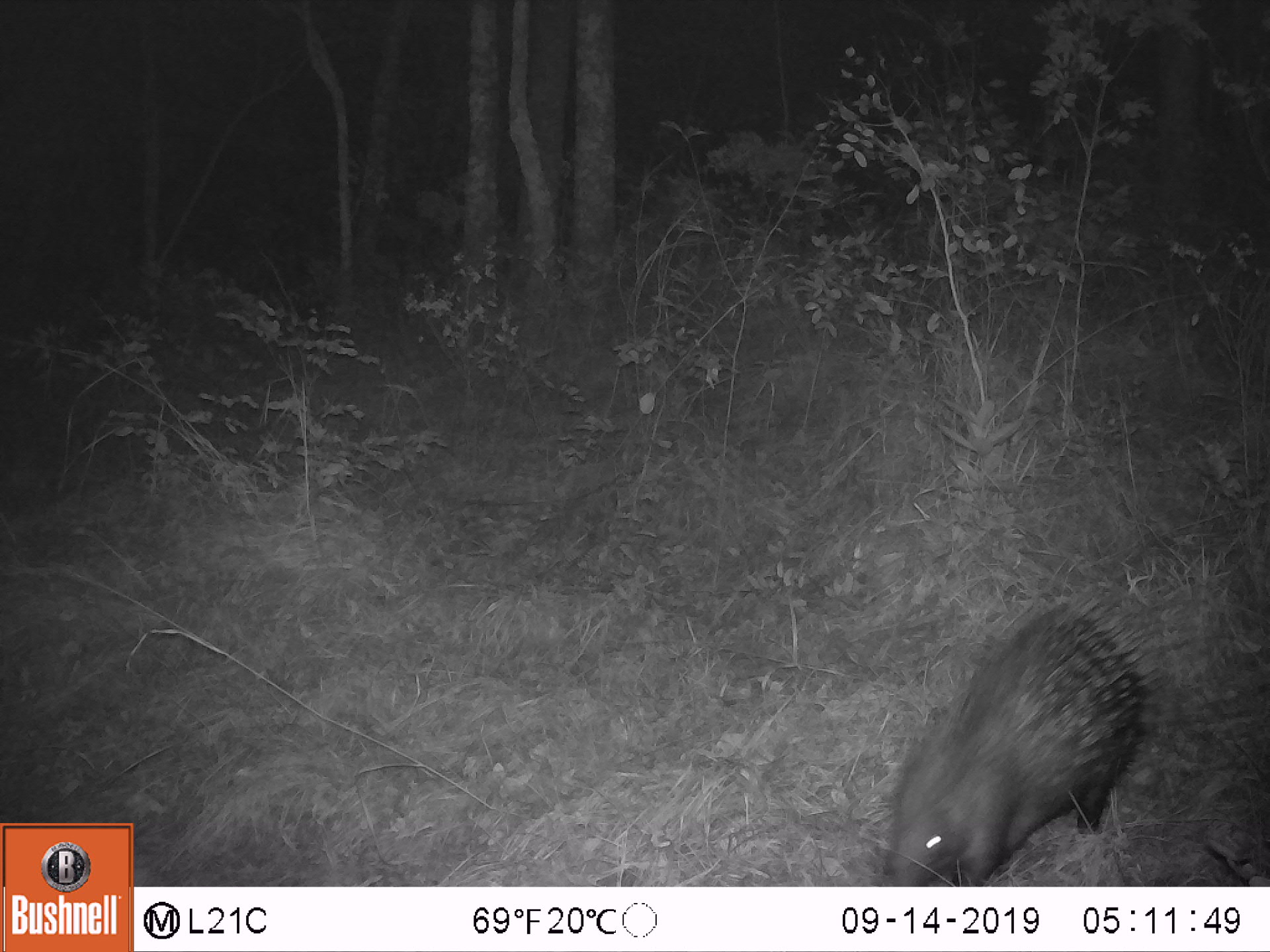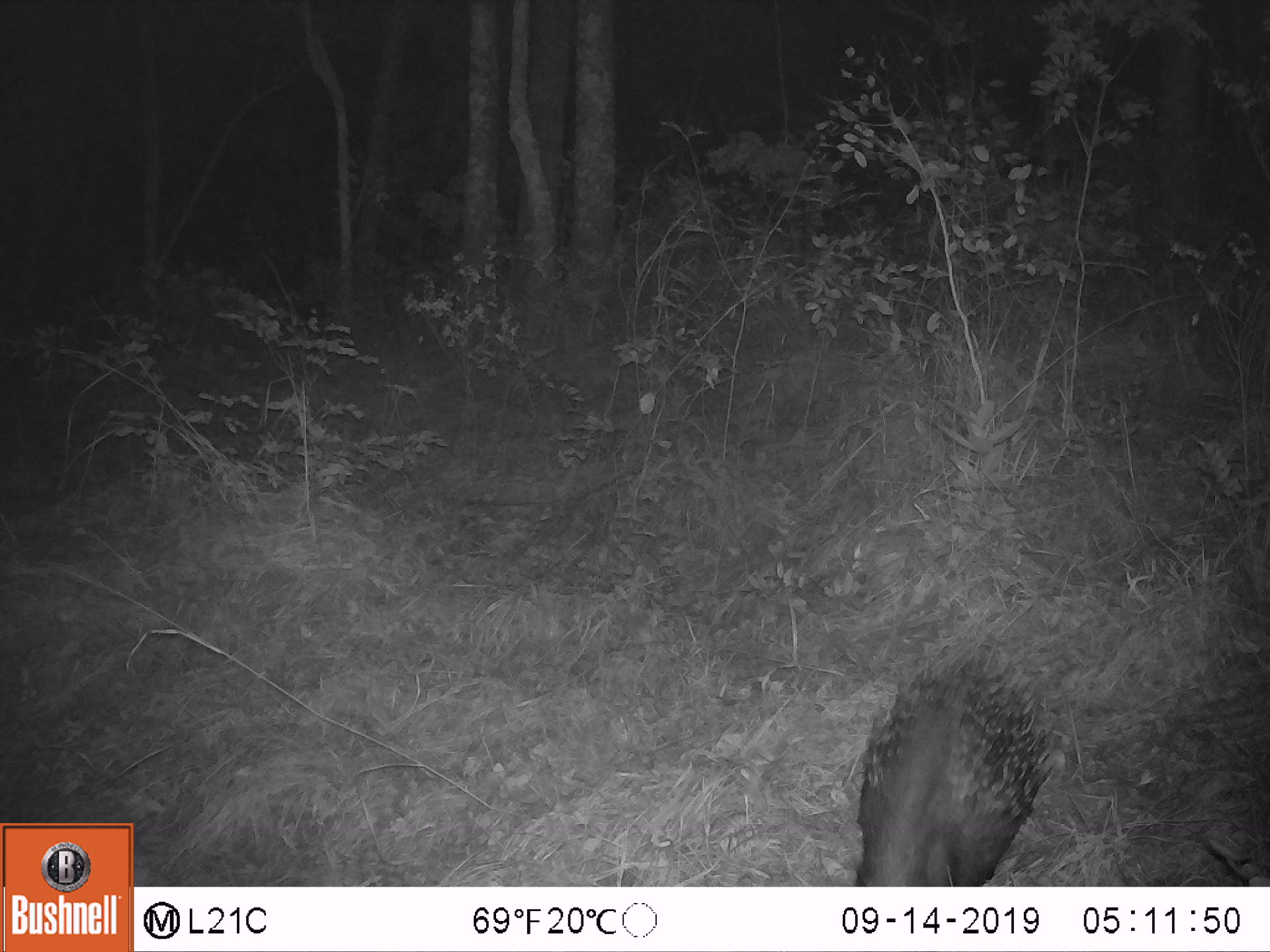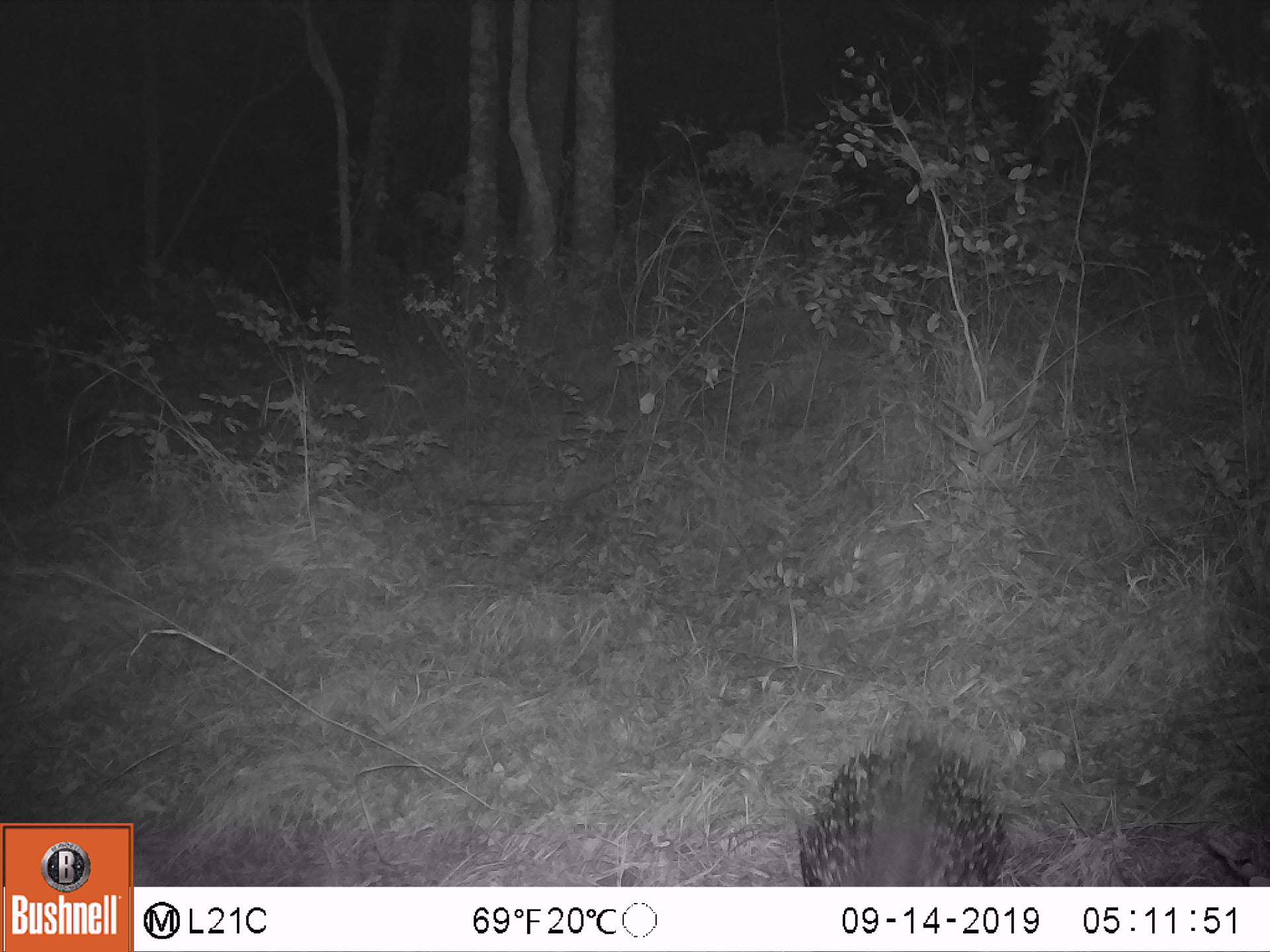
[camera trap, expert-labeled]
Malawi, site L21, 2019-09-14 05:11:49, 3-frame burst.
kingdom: Animalia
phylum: Chordata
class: Mammalia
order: Rodentia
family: Hystricidae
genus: Hystrix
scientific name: Hystrix africaeaustralis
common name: cape porcupine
Cape porcupine (Hystrix africaeaustralis), count 1.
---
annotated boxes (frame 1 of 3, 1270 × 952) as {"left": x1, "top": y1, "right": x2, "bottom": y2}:
cape porcupine: {"left": 857, "top": 584, "right": 1174, "bottom": 880}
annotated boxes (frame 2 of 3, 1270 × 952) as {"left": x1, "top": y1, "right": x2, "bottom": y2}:
cape porcupine: {"left": 843, "top": 638, "right": 1061, "bottom": 880}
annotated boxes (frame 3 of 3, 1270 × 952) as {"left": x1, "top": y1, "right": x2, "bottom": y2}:
cape porcupine: {"left": 786, "top": 720, "right": 1027, "bottom": 880}